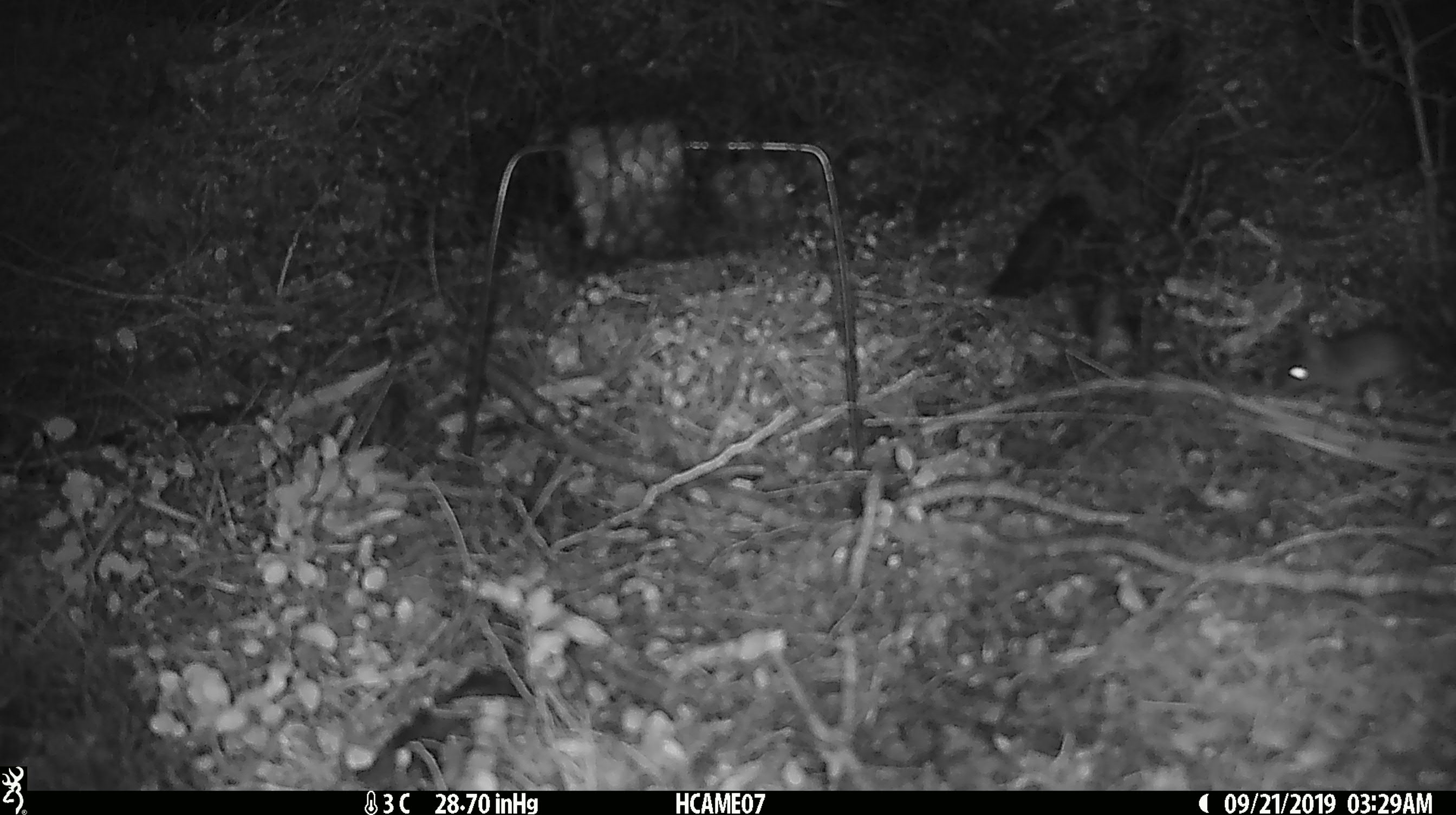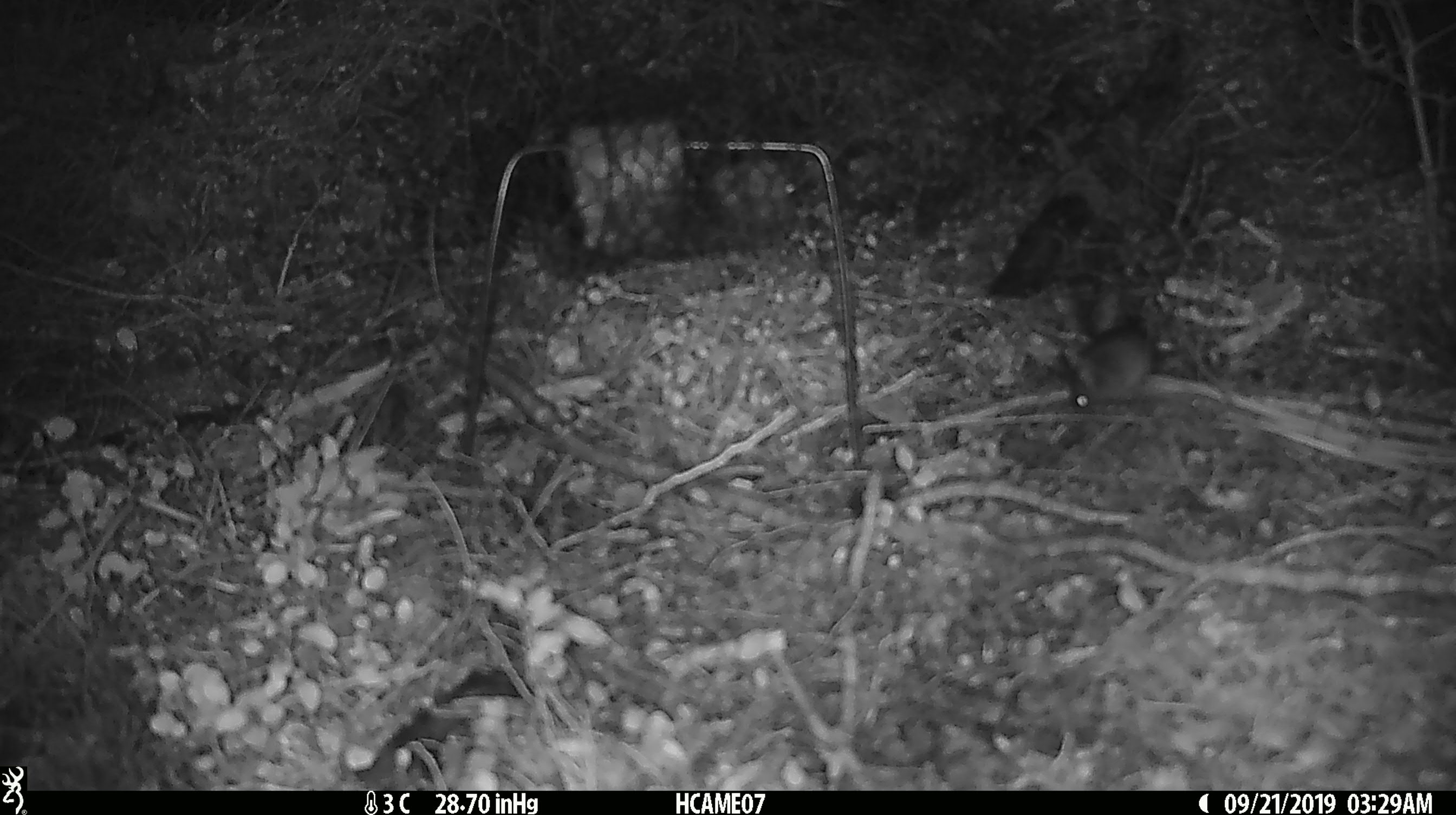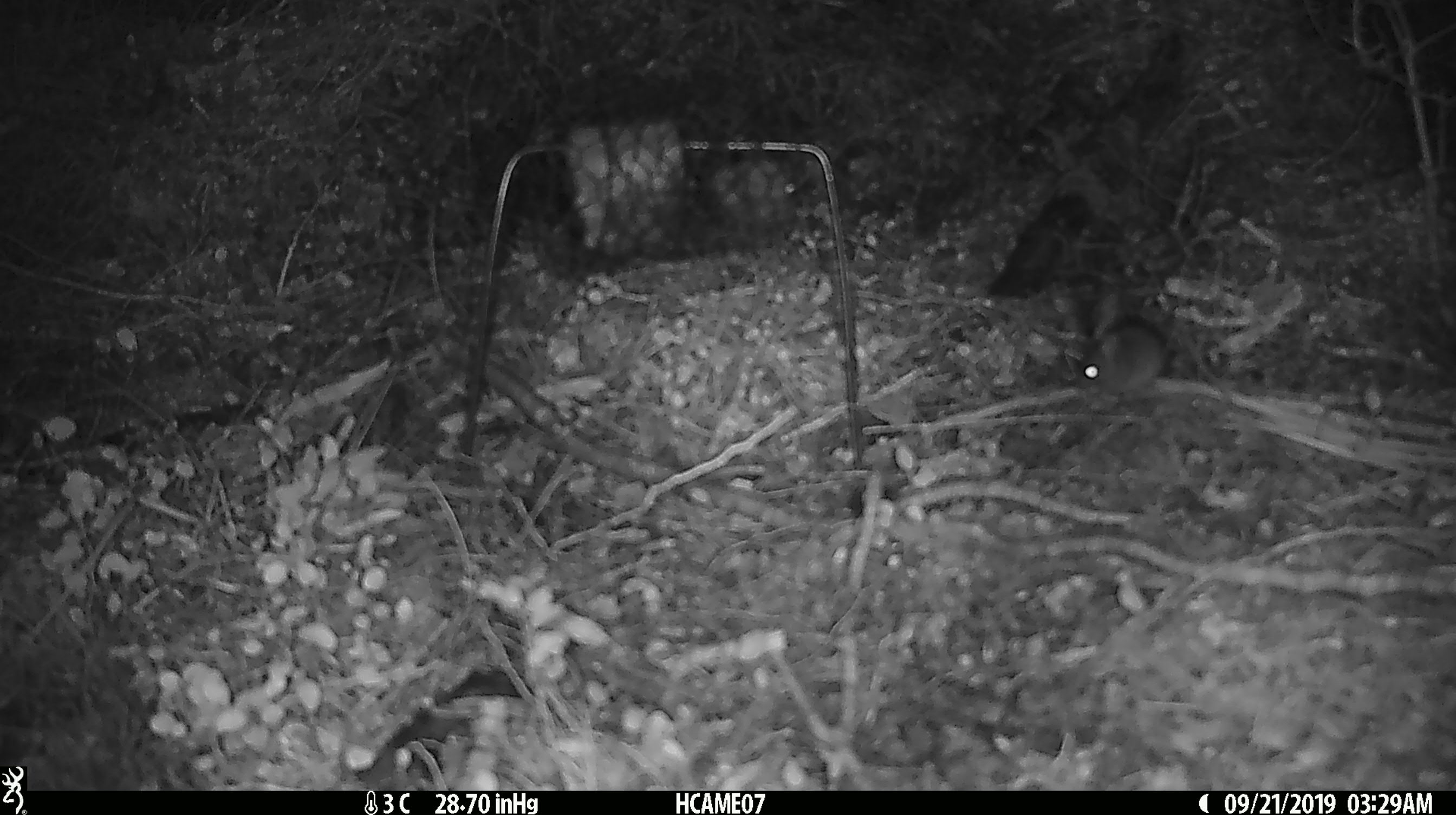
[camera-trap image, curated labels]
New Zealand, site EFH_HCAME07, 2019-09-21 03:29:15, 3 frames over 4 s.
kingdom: Animalia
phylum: Chordata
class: Mammalia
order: Rodentia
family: Muridae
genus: Mus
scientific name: Mus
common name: mouse